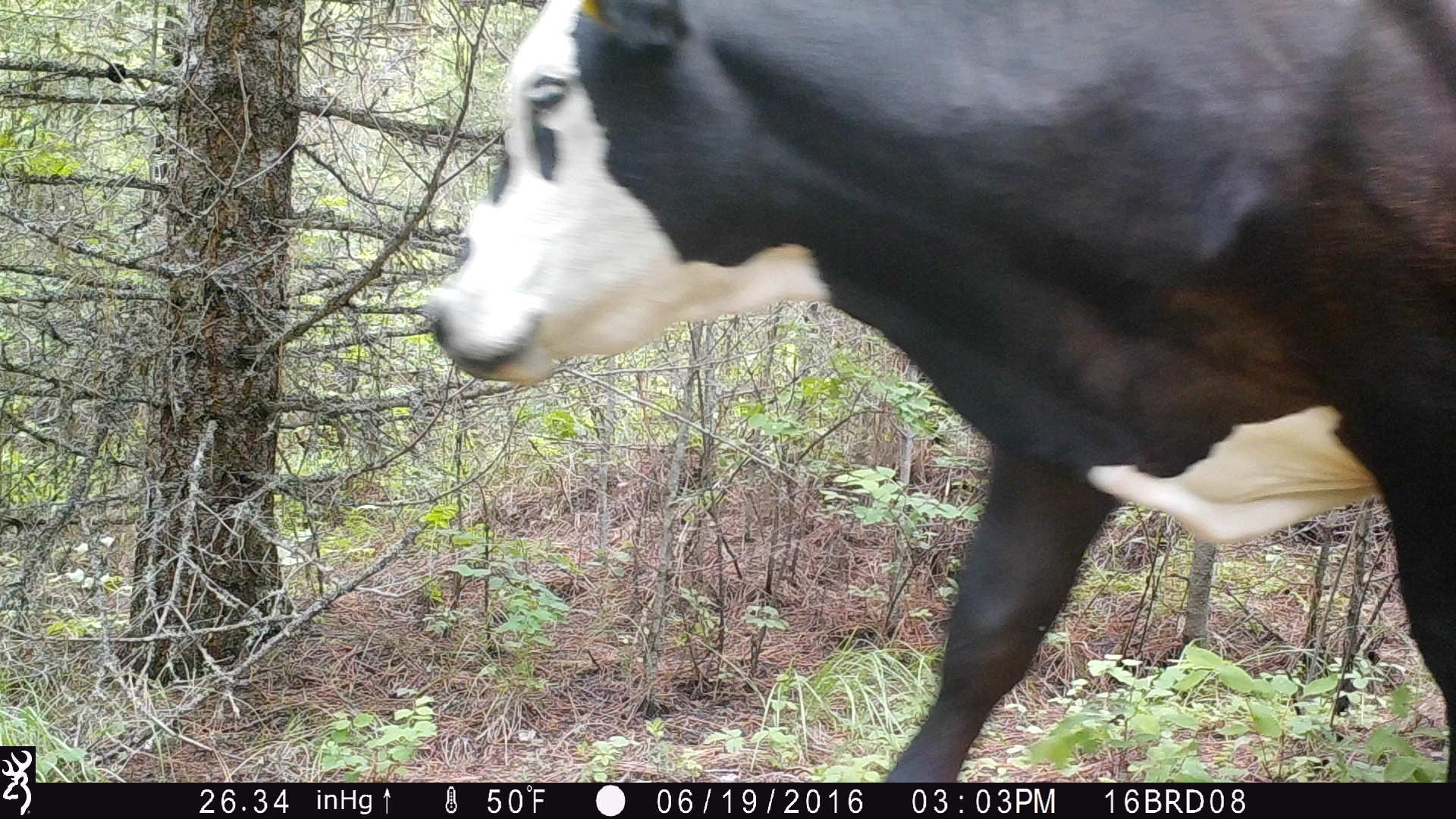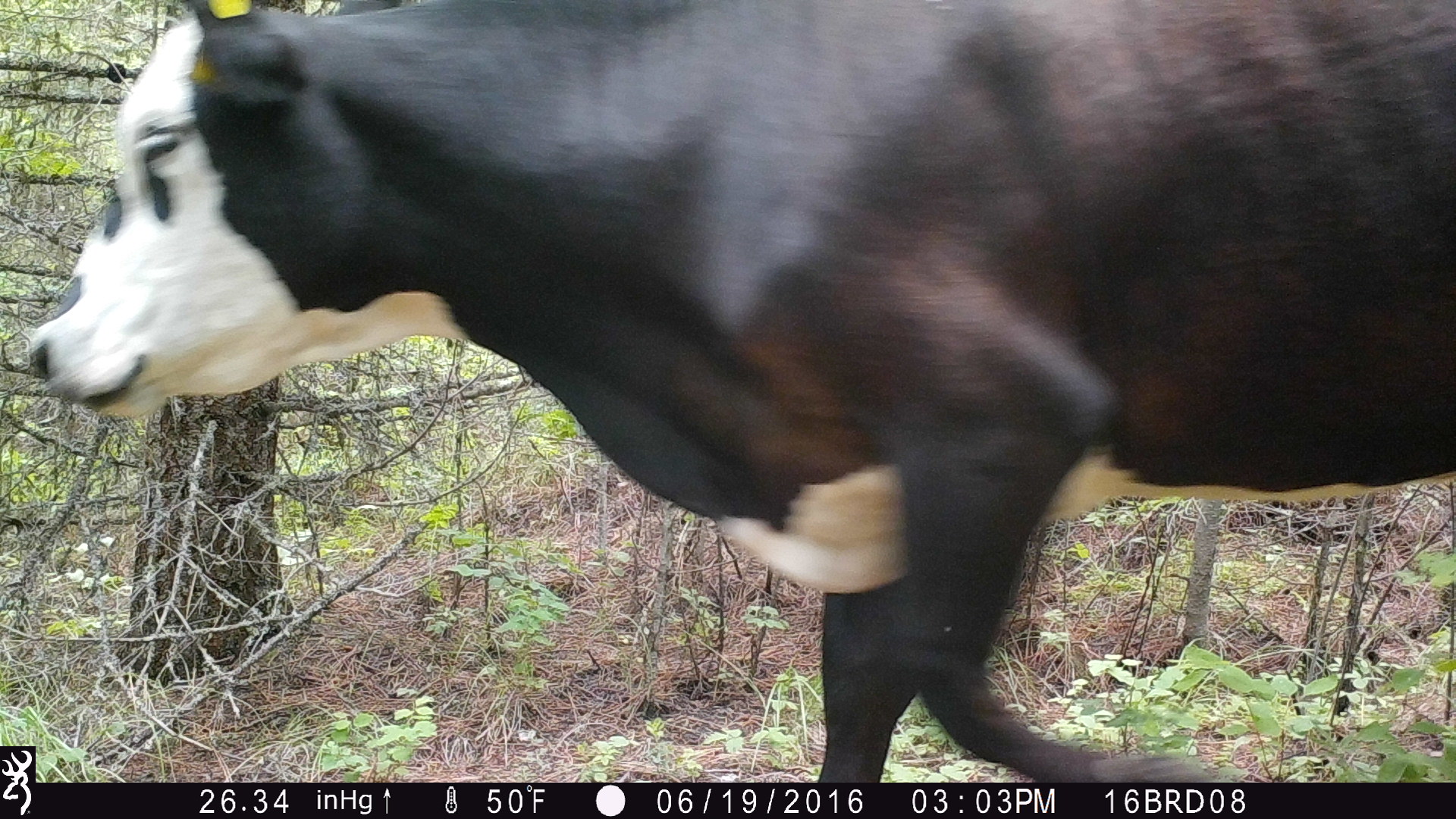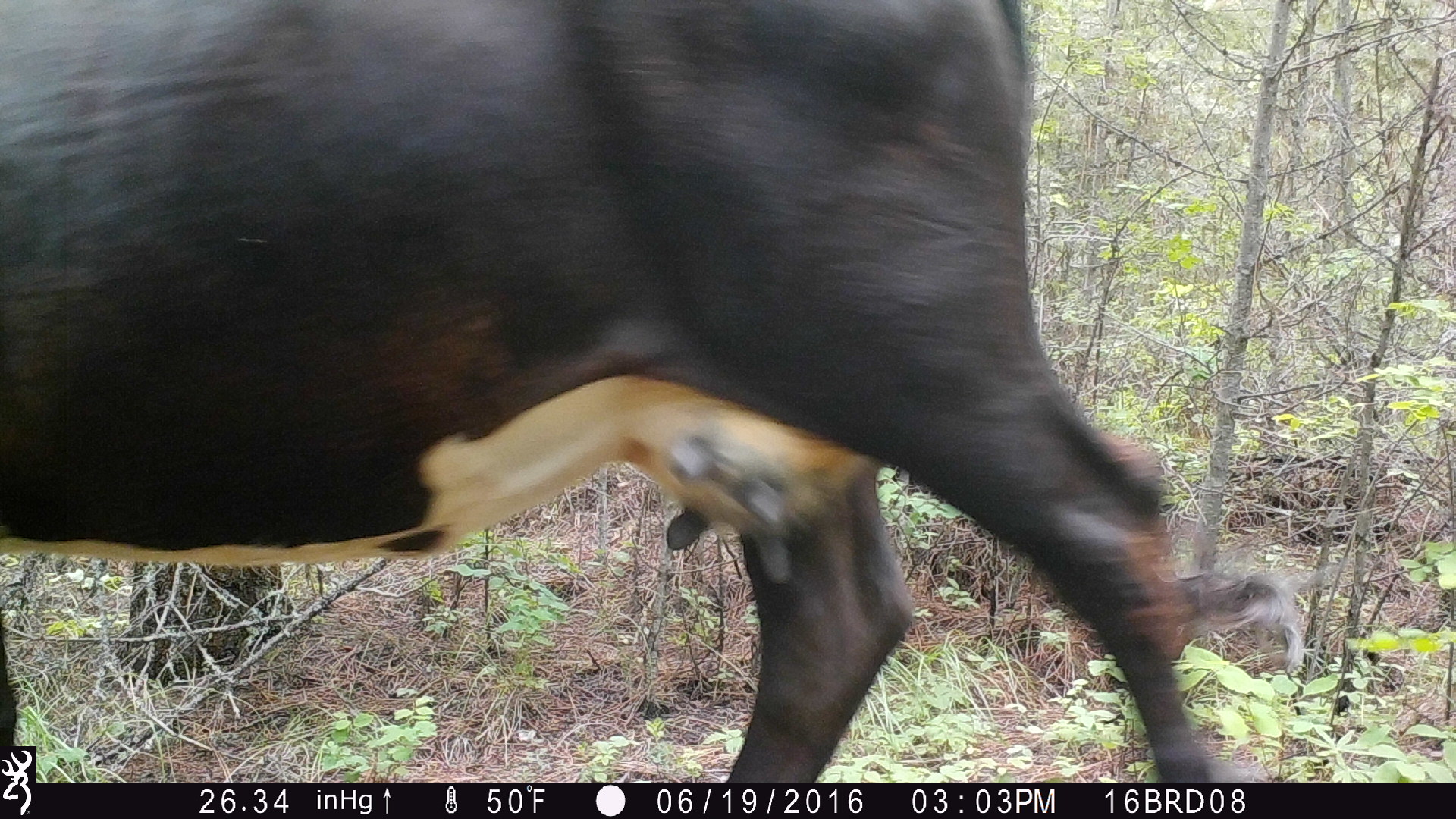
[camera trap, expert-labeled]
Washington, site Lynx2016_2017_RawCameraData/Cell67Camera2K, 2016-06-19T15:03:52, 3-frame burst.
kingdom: Animalia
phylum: Chordata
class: Mammalia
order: Artiodactyla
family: Bovidae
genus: Bos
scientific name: Bos taurus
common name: domestic cattle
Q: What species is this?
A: Domestic cattle (Bos taurus).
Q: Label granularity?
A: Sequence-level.